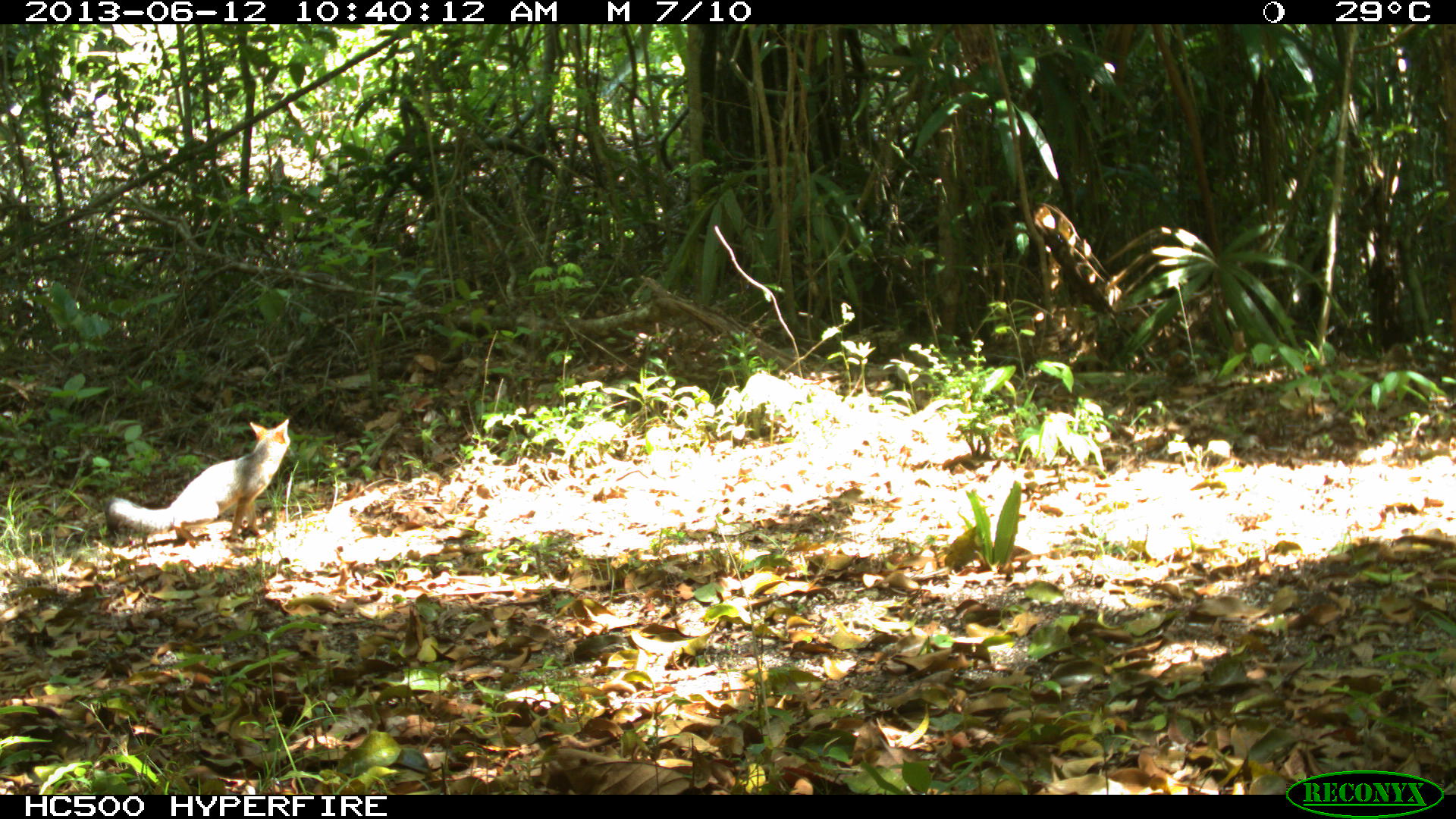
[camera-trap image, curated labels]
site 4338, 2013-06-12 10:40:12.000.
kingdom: Animalia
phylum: Chordata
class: Mammalia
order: Carnivora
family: Canidae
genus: Urocyon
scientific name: Urocyon cinereoargenteus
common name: gray fox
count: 1